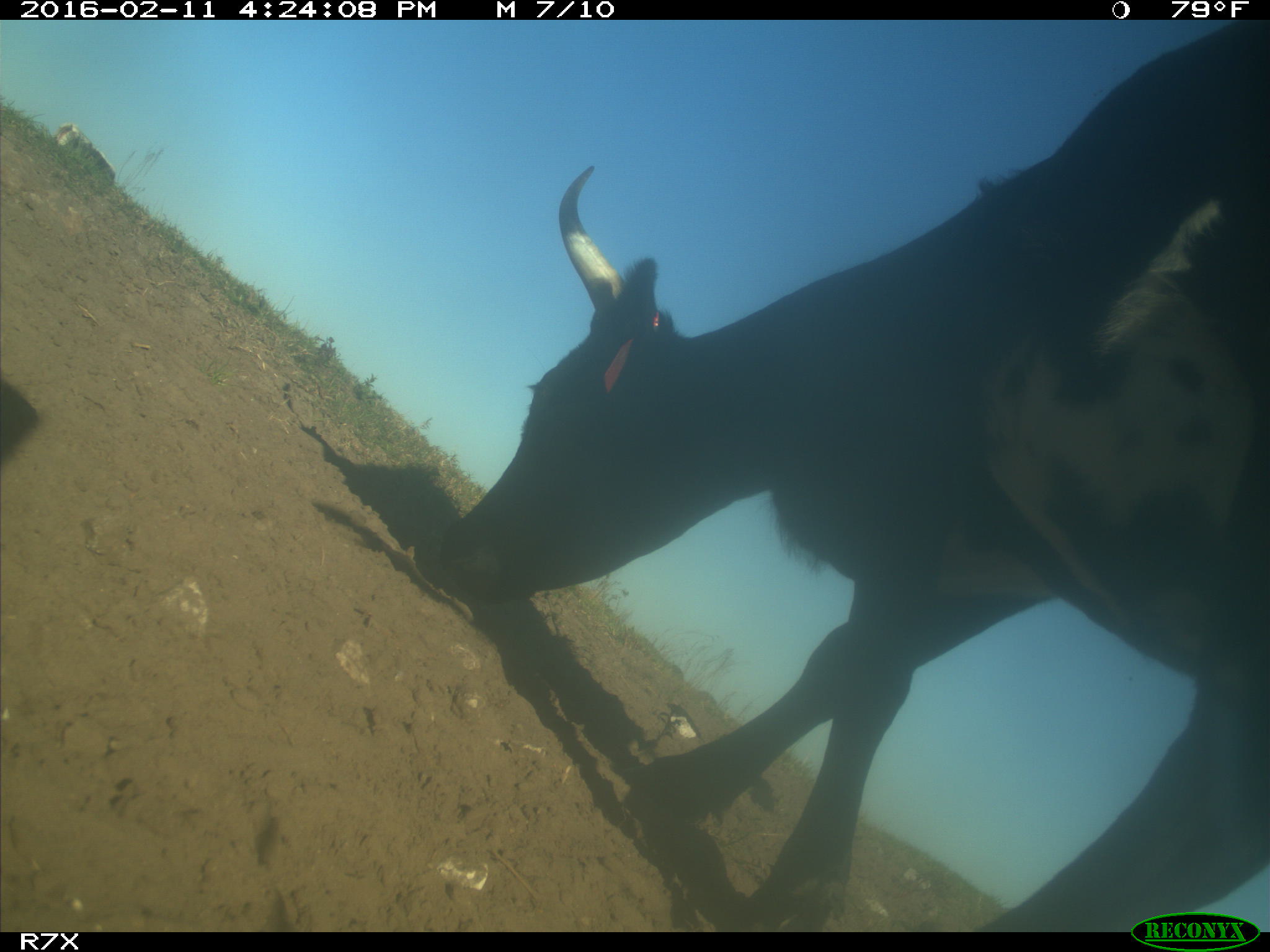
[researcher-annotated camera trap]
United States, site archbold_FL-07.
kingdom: Animalia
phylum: Chordata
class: Mammalia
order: Artiodactyla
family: Bovidae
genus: Bos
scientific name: Bos taurus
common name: domestic cow